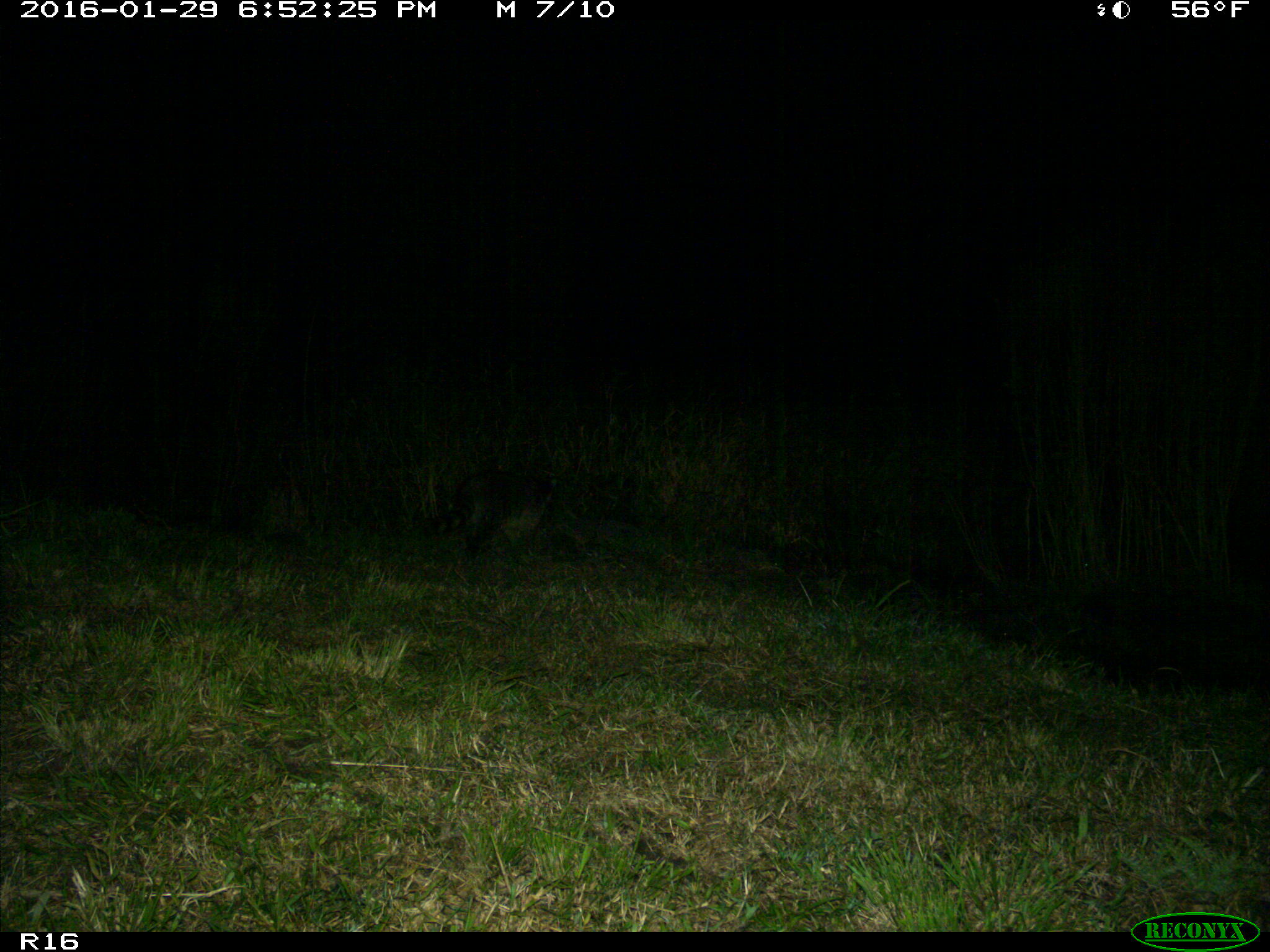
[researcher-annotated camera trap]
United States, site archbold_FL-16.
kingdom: Animalia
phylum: Chordata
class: Mammalia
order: Carnivora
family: Procyonidae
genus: Procyon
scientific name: Procyon lotor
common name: common raccoon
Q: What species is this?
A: Procyon lotor (common raccoon).